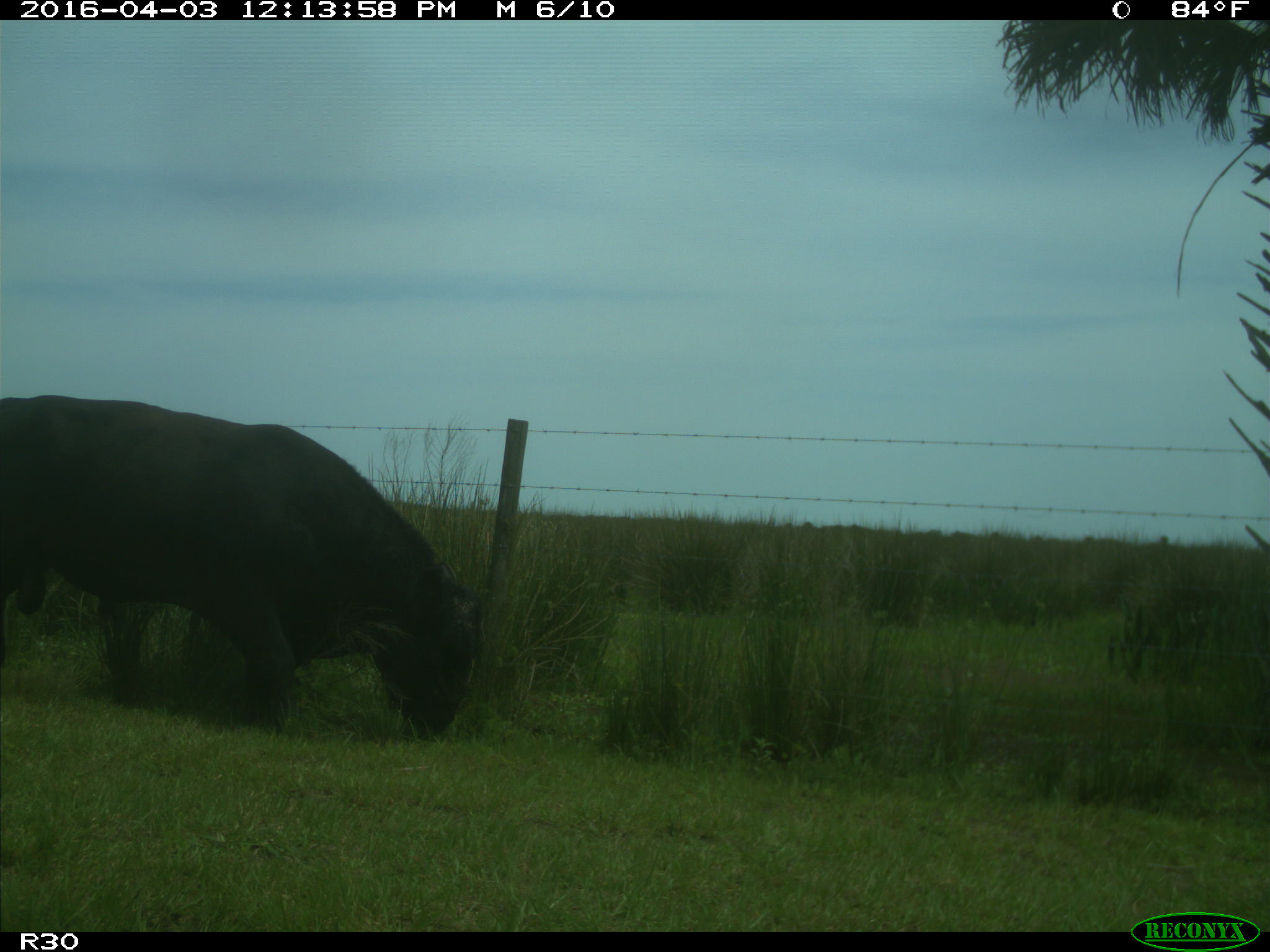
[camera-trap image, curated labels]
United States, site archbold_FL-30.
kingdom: Animalia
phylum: Chordata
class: Mammalia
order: Artiodactyla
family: Bovidae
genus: Bos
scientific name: Bos taurus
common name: domestic cow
Bos taurus (domestic cow).